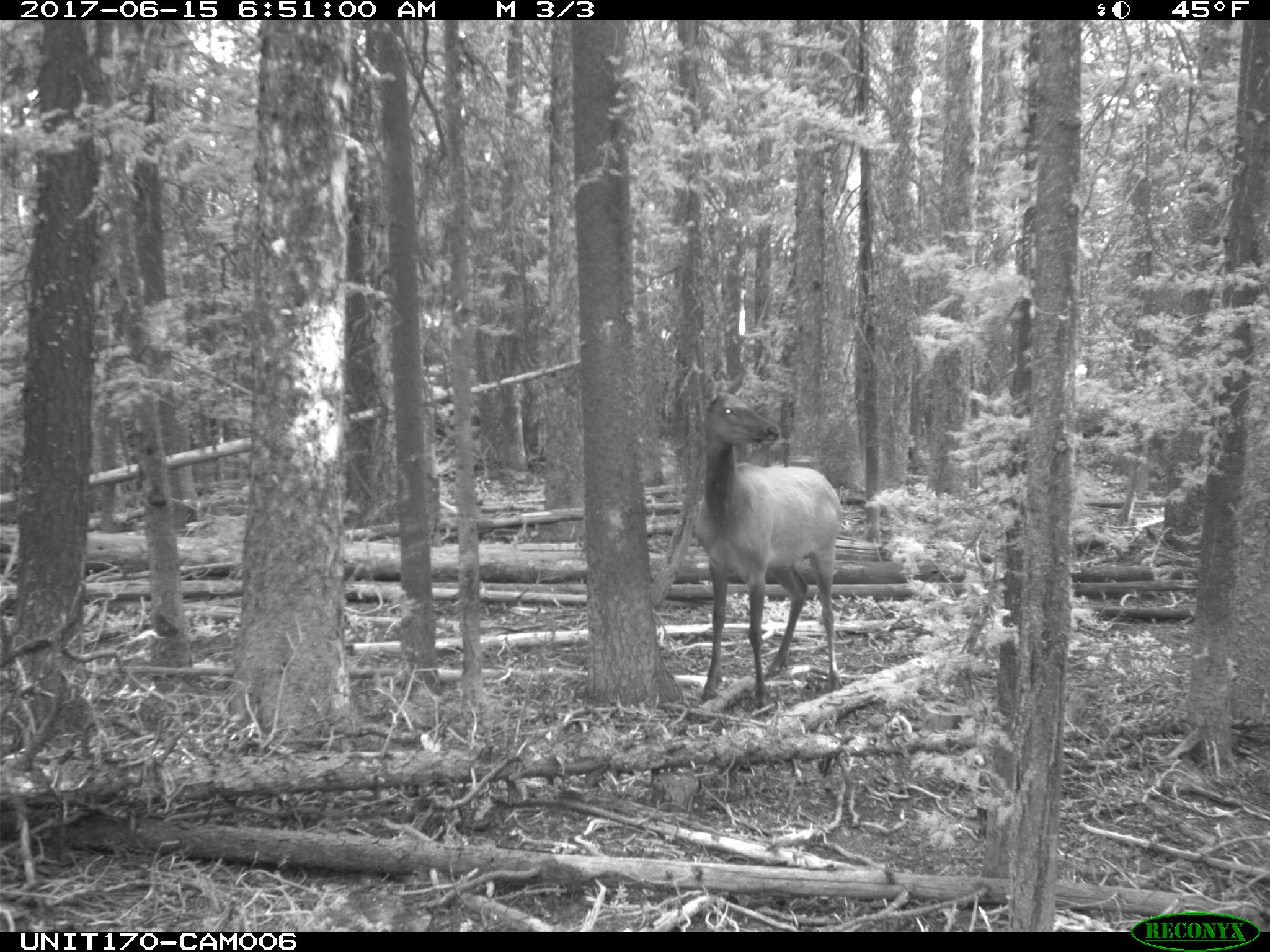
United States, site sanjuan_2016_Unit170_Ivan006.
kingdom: Animalia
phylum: Chordata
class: Mammalia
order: Artiodactyla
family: Cervidae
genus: Cervus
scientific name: Cervus elaphus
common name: red deer